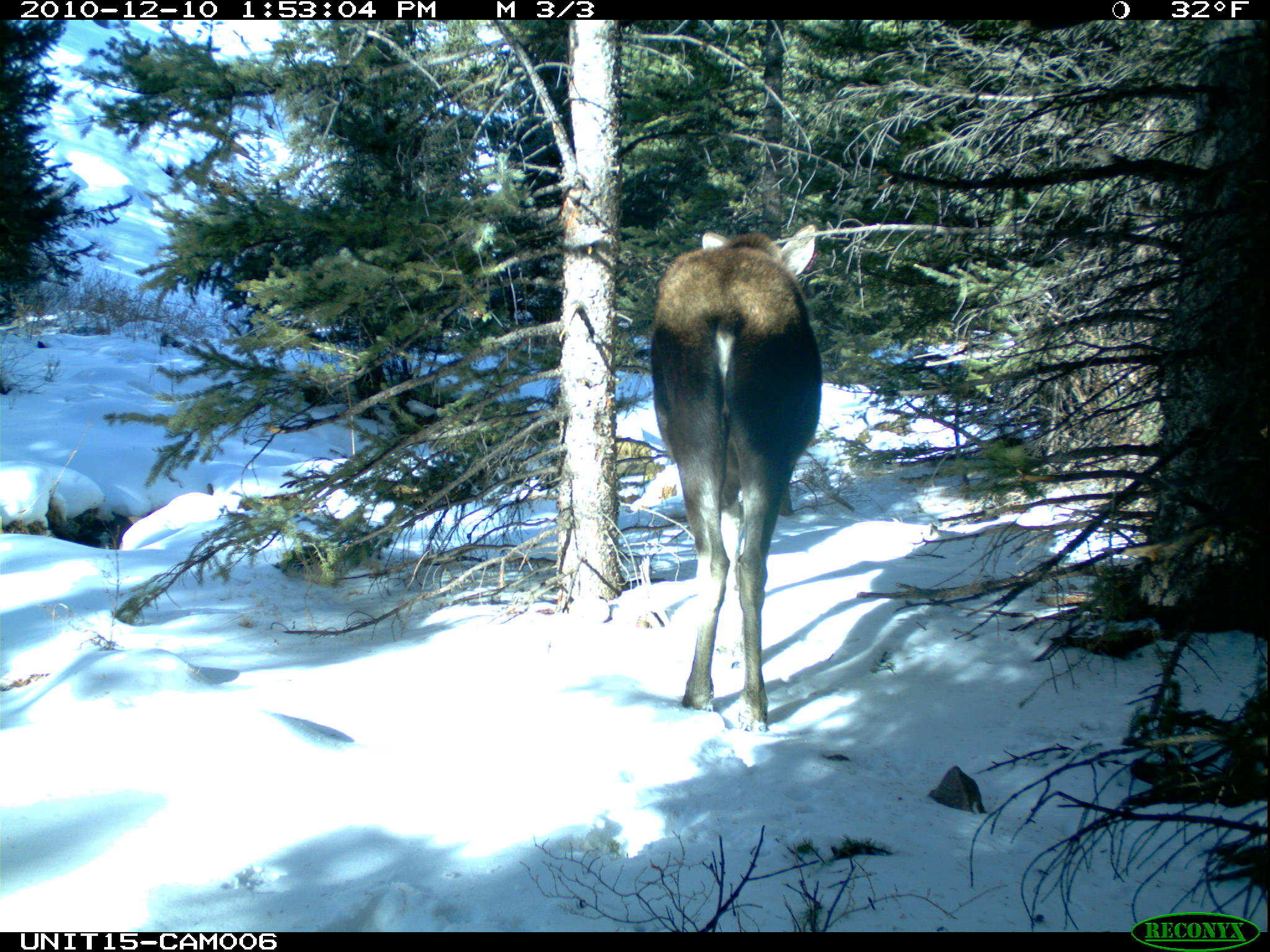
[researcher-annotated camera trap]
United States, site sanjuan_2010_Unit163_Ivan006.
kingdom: Animalia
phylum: Chordata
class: Mammalia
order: Artiodactyla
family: Cervidae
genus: Alces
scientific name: Alces alces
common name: moose